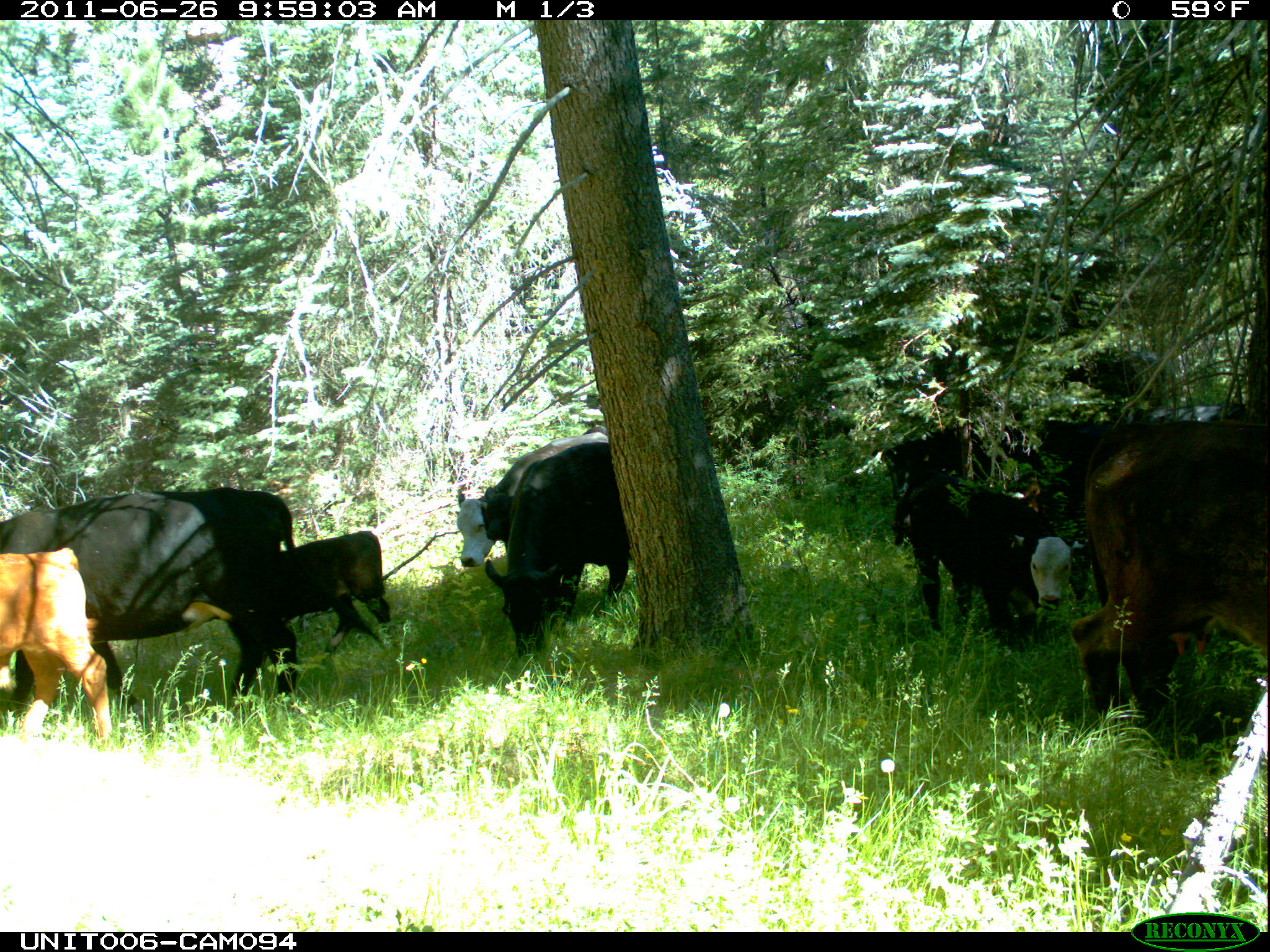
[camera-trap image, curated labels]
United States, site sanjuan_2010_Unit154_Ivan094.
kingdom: Animalia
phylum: Chordata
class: Mammalia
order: Artiodactyla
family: Bovidae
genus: Bos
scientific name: Bos taurus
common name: domestic cow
Bos taurus (domestic cow).